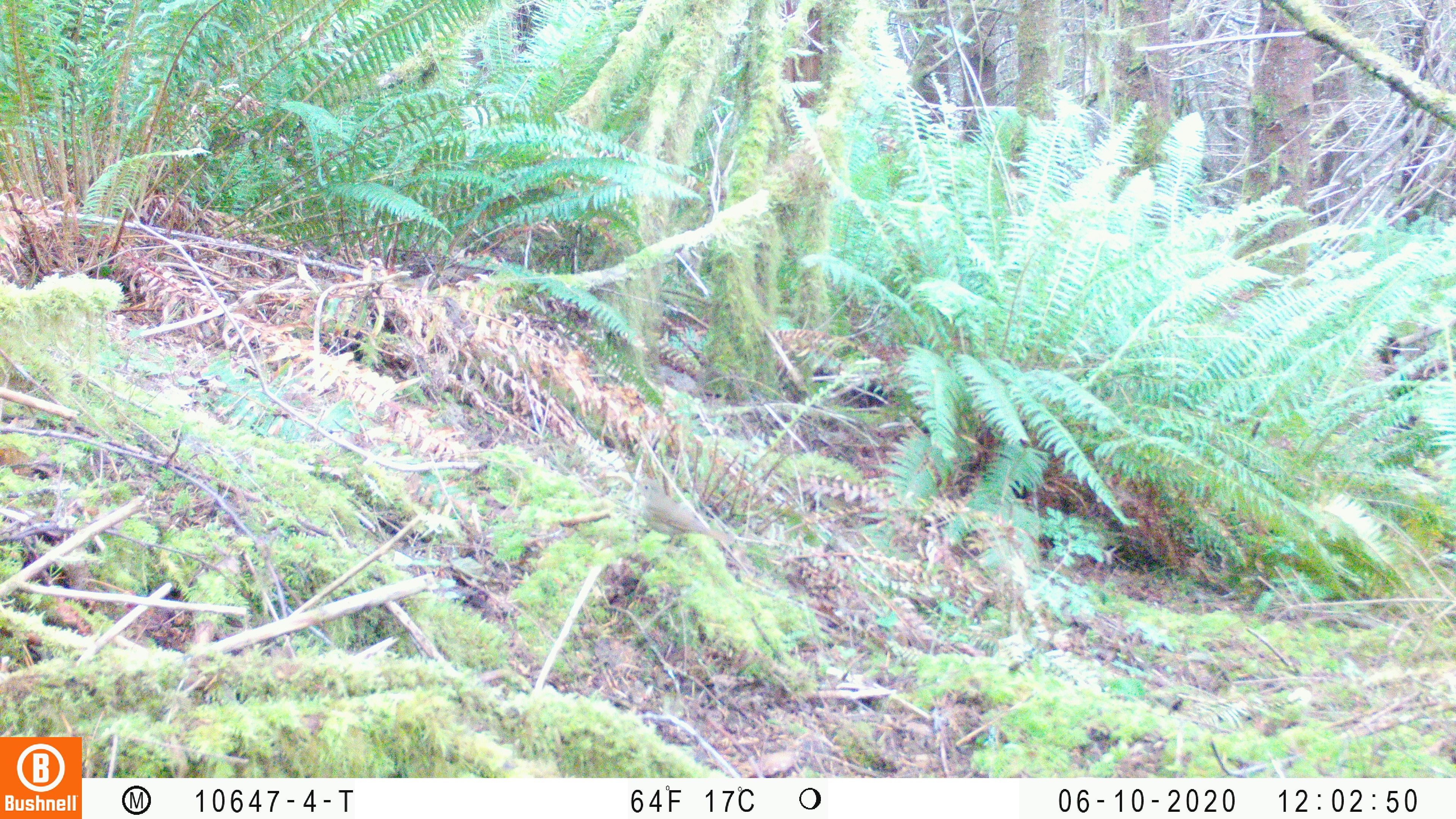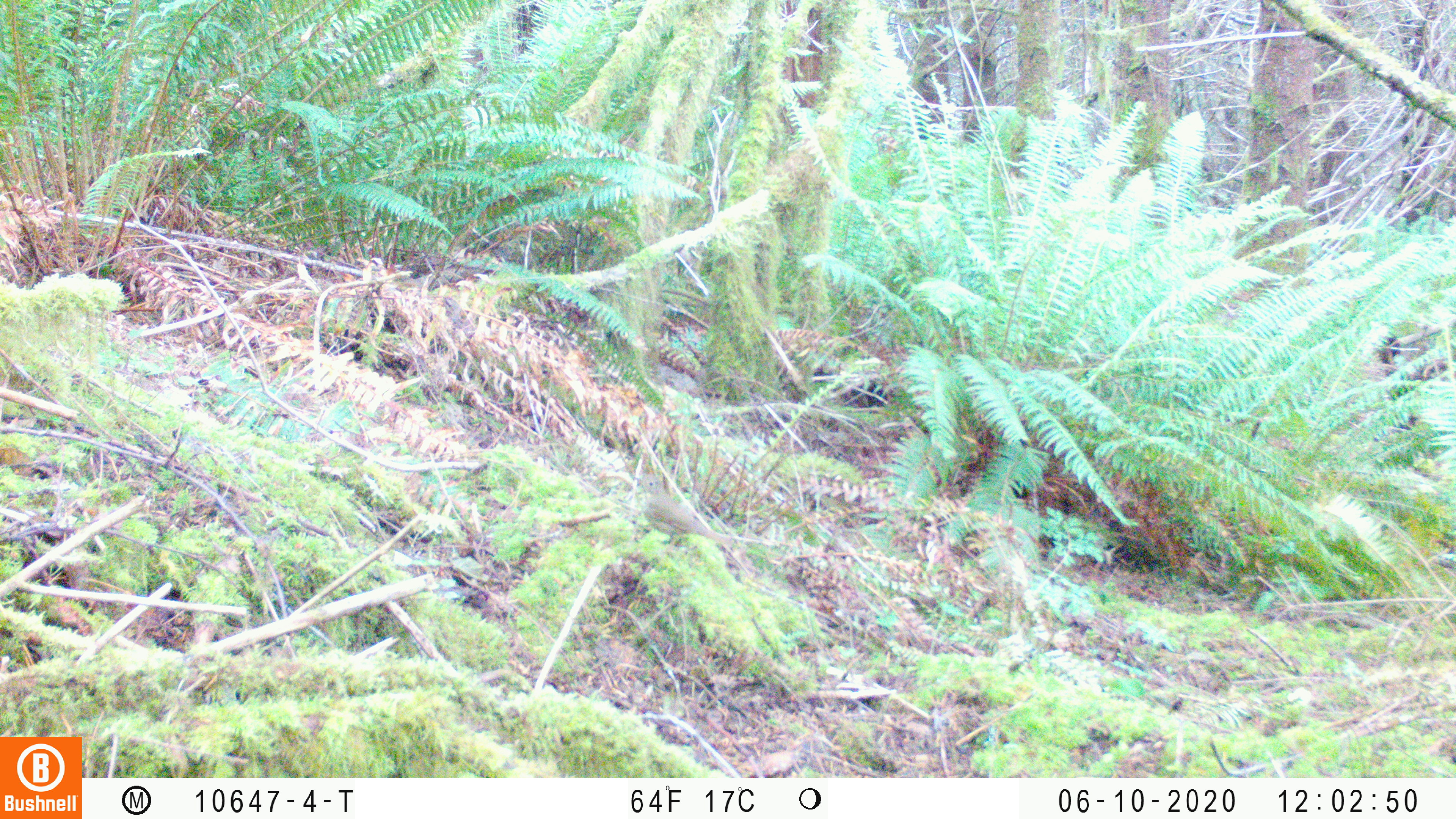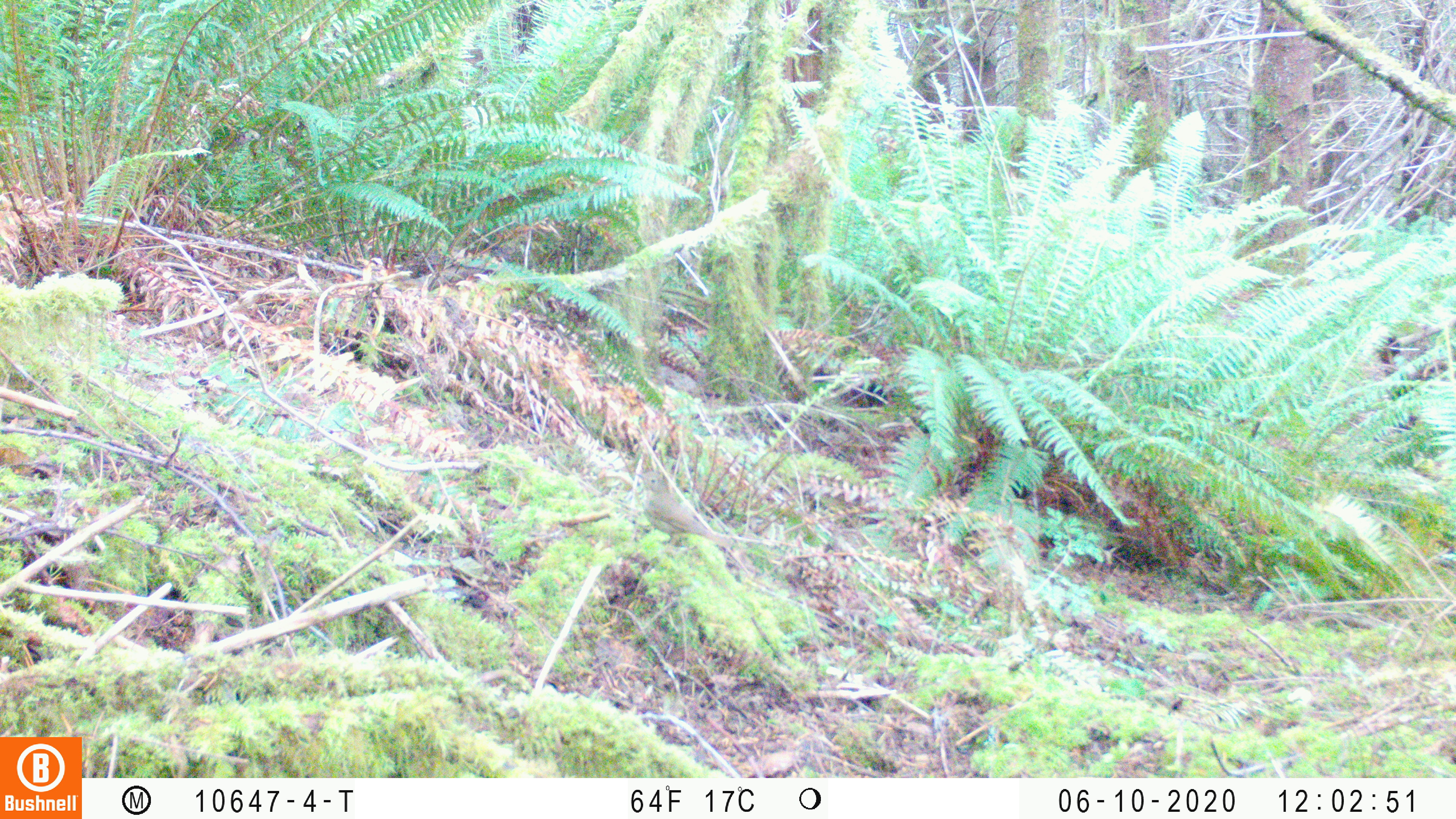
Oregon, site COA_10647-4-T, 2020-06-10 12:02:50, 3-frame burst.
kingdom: Animalia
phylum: Chordata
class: Aves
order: Passeriformes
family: Turdidae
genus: Catharus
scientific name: Catharus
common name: brown thrushes and nightingale-thrushes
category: catharus species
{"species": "catharus species (brown thrushes and nightingale-thrushes) (Catharus)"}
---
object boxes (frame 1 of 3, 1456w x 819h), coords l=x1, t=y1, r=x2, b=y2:
catharus species: l=631, t=475, r=739, b=549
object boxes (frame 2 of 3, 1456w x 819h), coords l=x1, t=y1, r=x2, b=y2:
catharus species: l=637, t=466, r=744, b=558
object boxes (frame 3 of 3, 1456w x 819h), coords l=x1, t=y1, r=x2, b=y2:
catharus species: l=631, t=465, r=739, b=557